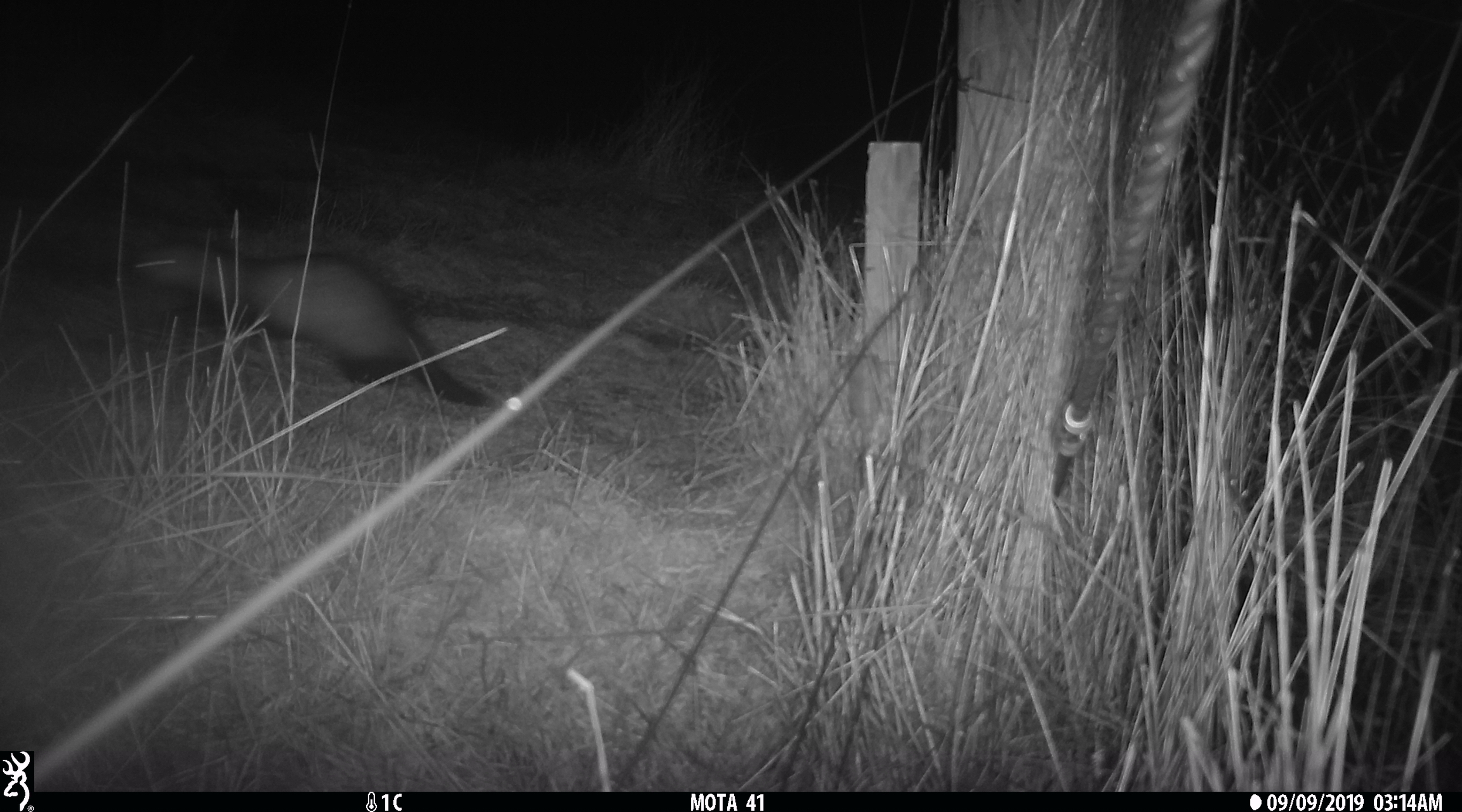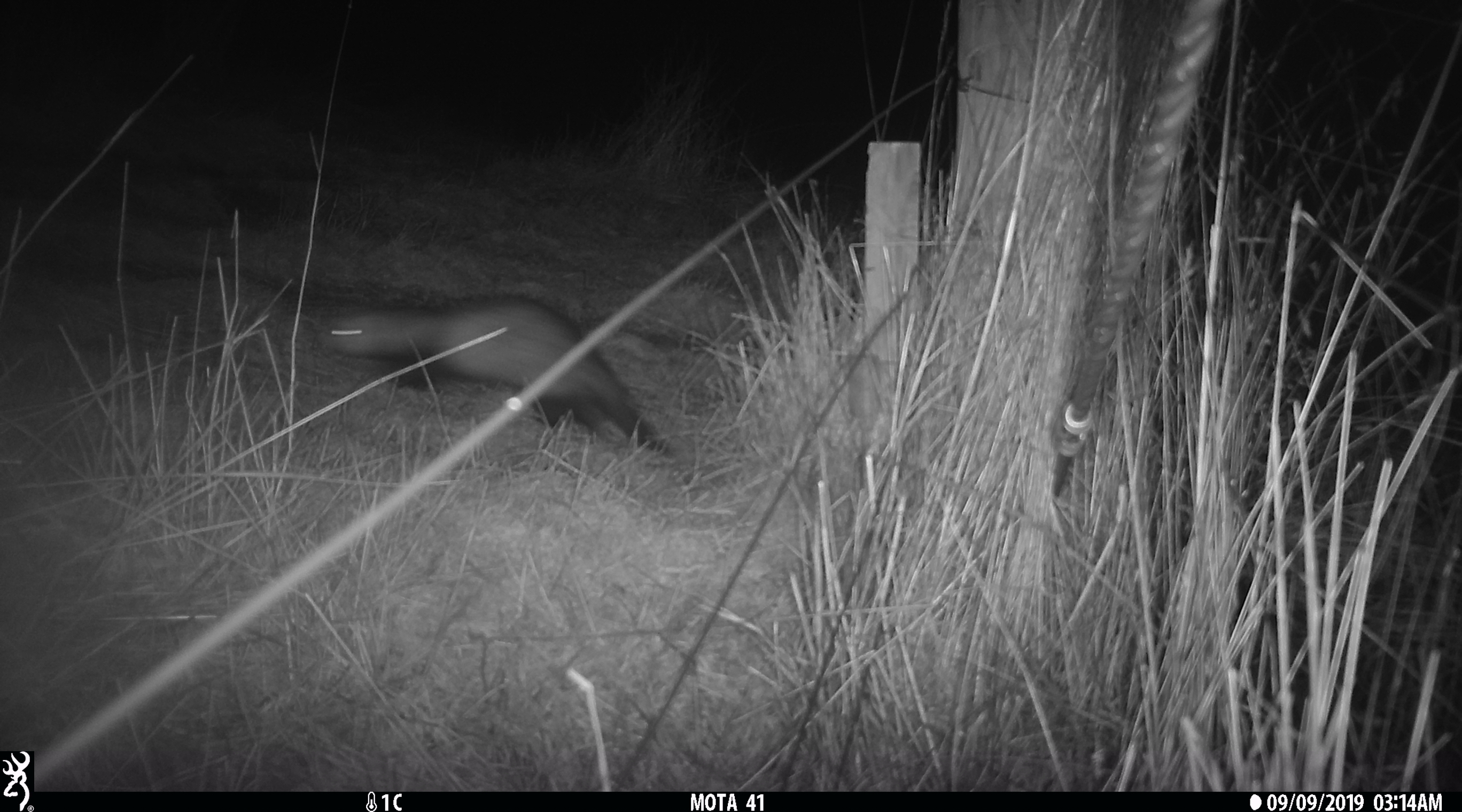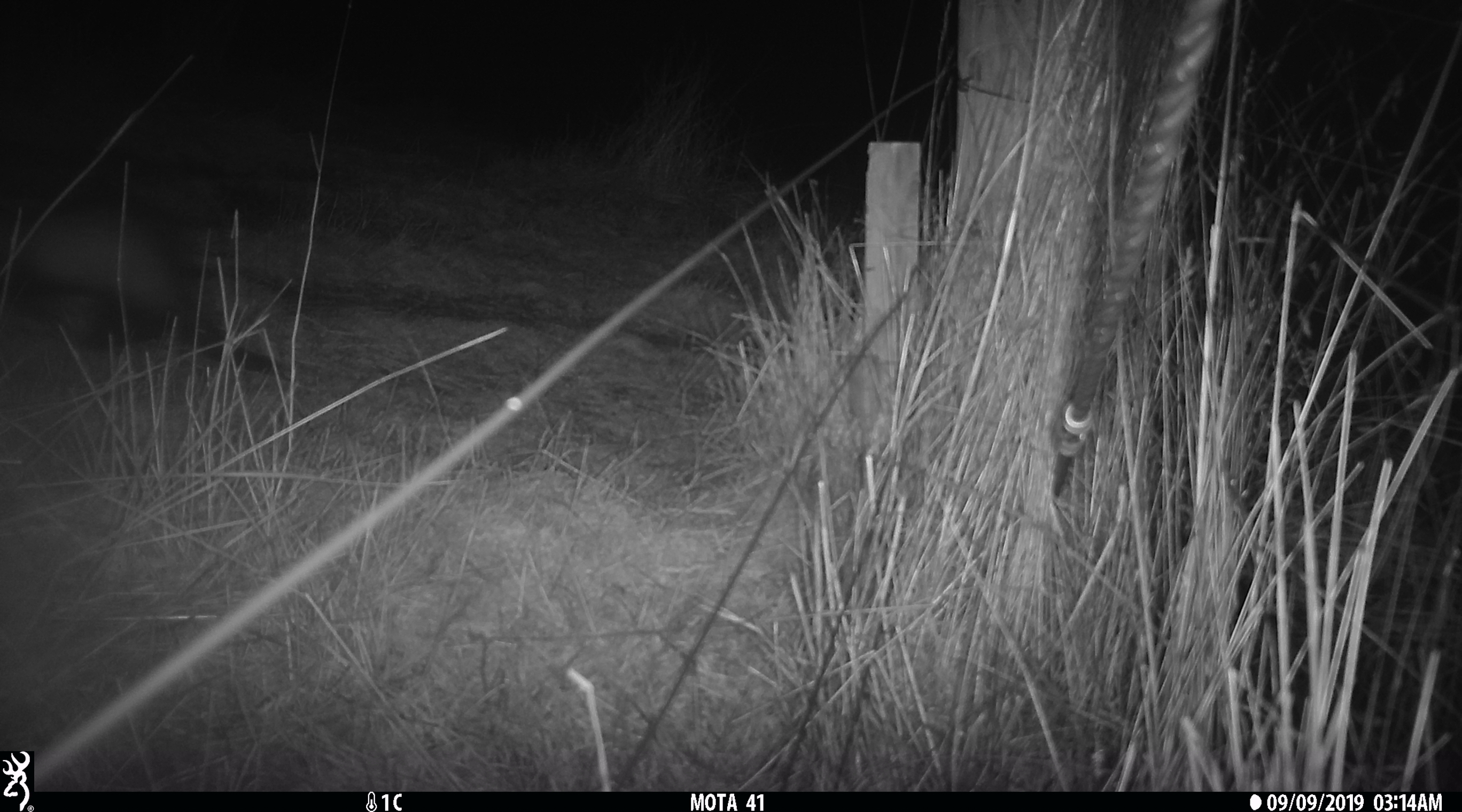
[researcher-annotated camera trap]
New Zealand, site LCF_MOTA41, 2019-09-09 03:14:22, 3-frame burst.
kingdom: Animalia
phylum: Chordata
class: Mammalia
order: Carnivora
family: Mustelidae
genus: Mustela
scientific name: Mustela furo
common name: ferret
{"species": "ferret (Mustela furo)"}